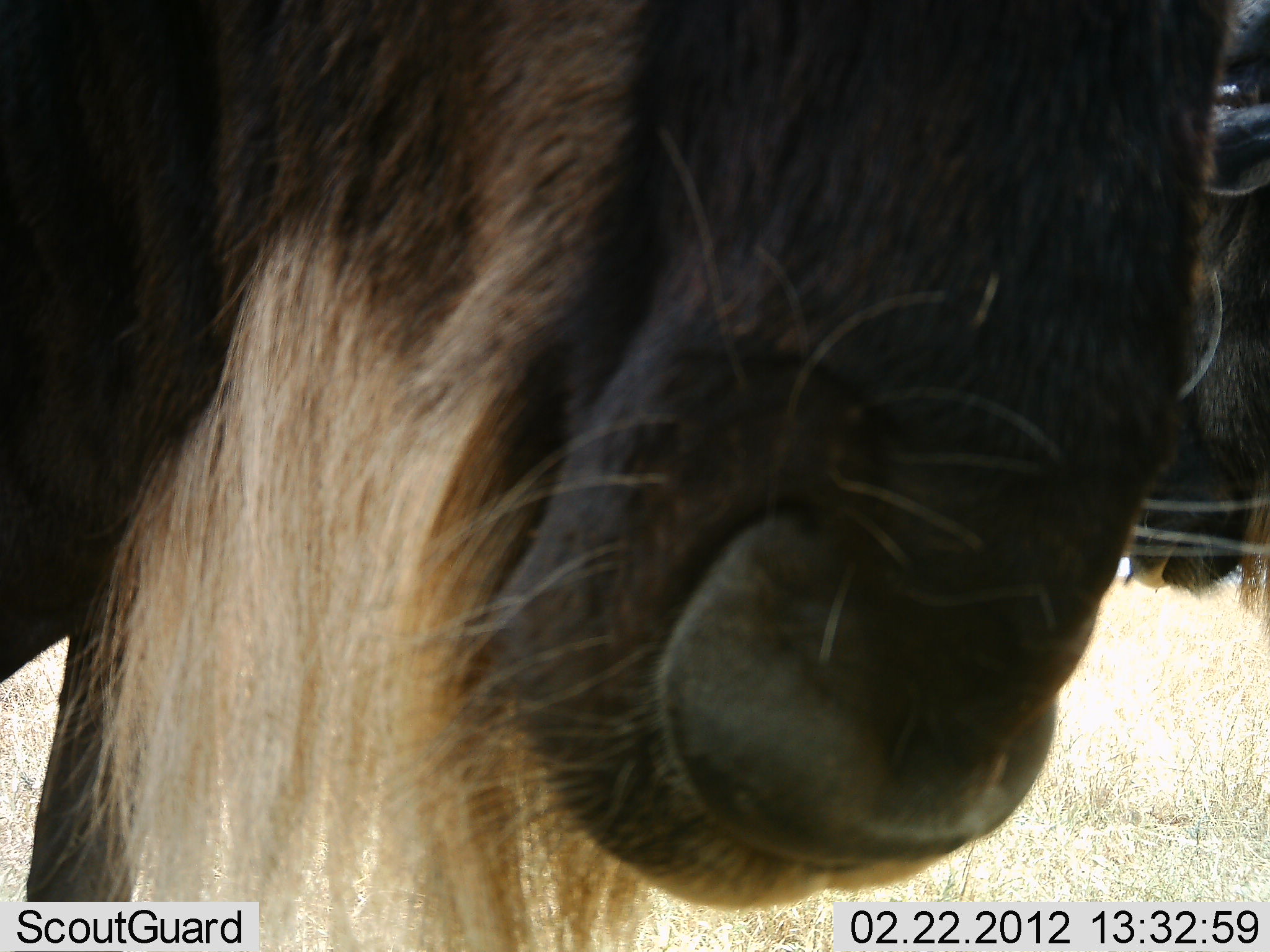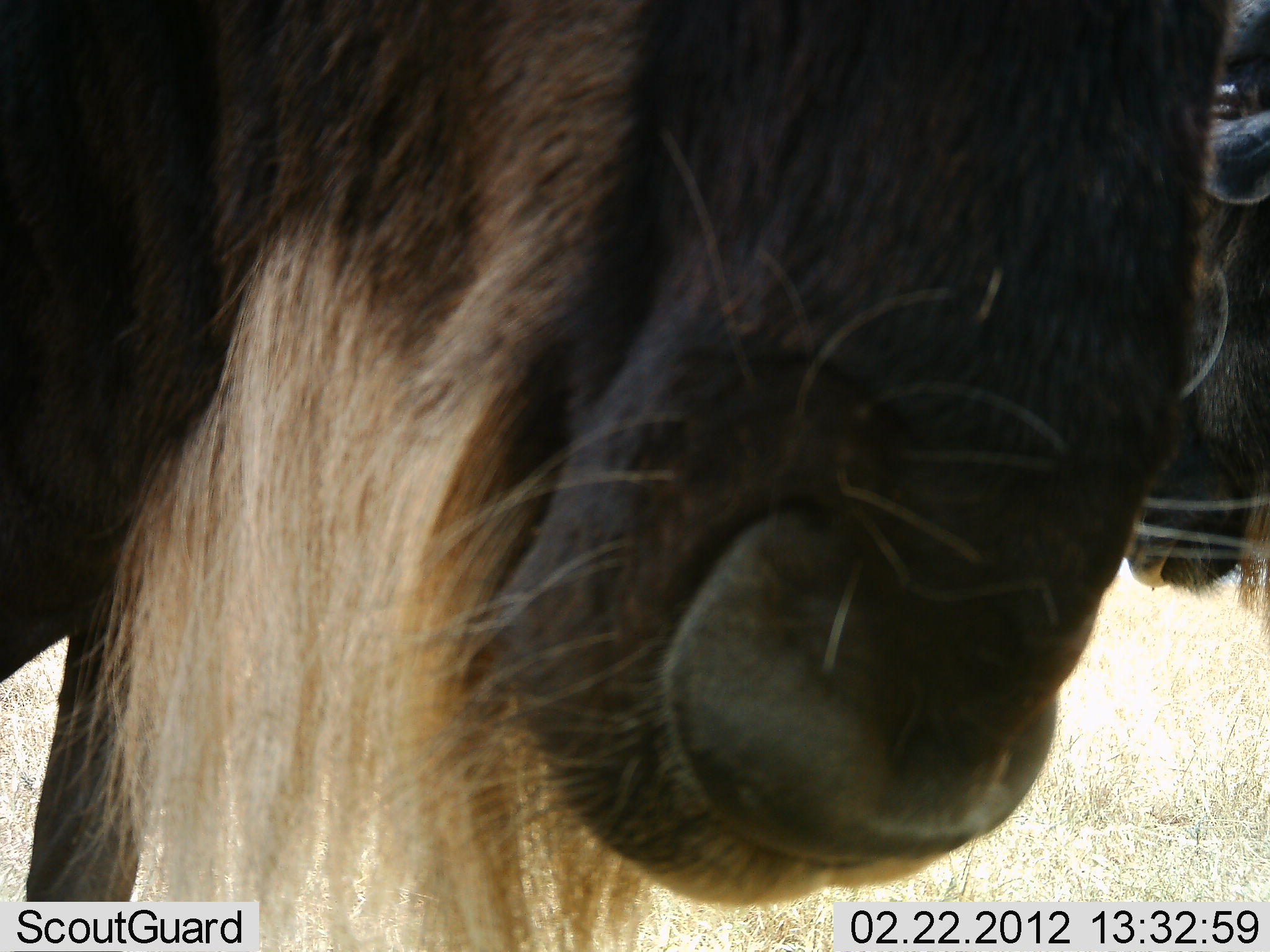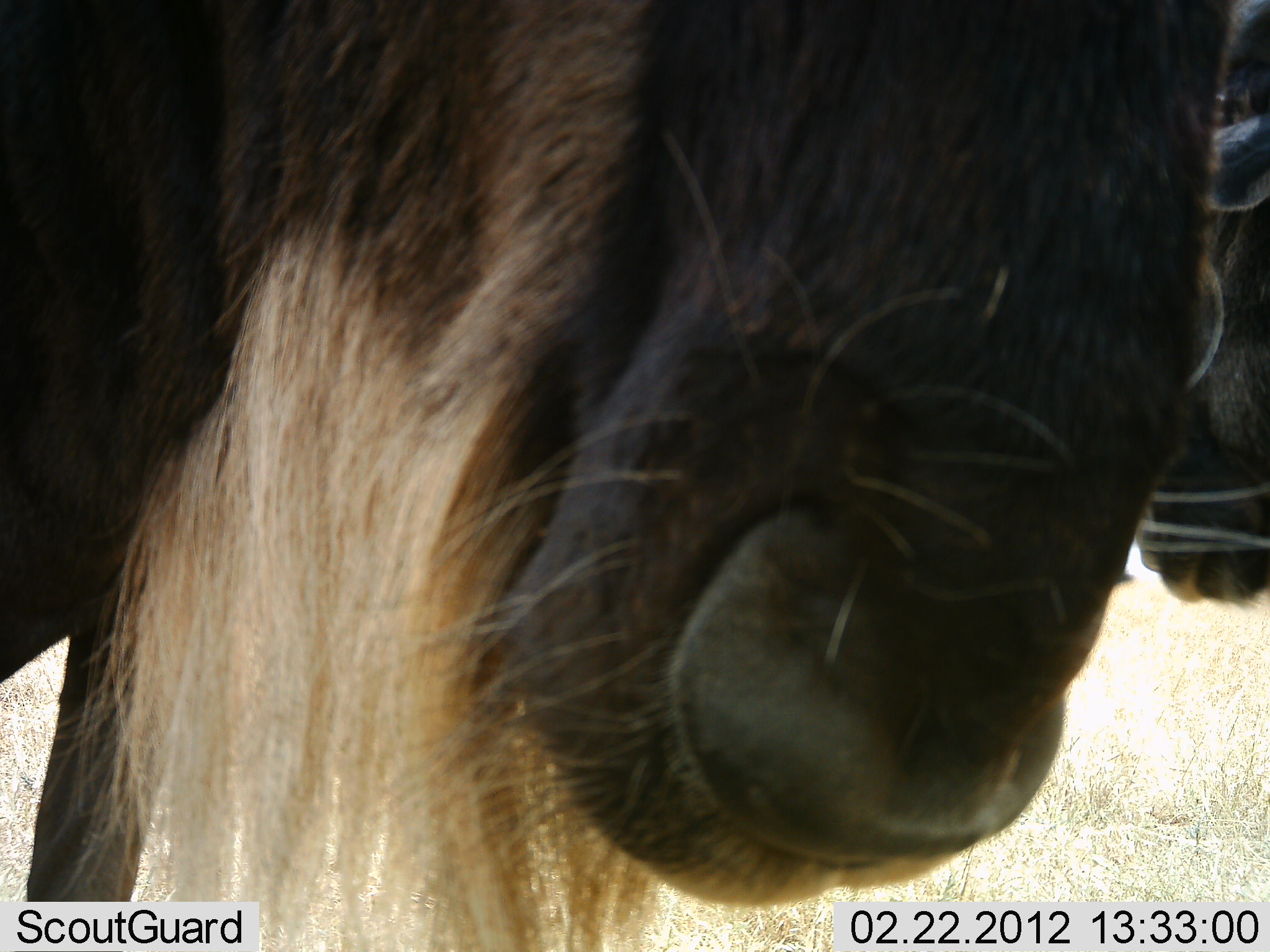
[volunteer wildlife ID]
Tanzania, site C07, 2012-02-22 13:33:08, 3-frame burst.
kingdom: Animalia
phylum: Chordata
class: Mammalia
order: Artiodactyla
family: Bovidae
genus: Connochaetes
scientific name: Connochaetes taurinus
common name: blue wildebeest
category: wildebeest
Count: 2.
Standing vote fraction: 95%.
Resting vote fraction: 0%.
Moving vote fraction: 11%.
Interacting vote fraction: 0%.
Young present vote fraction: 0%.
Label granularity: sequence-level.